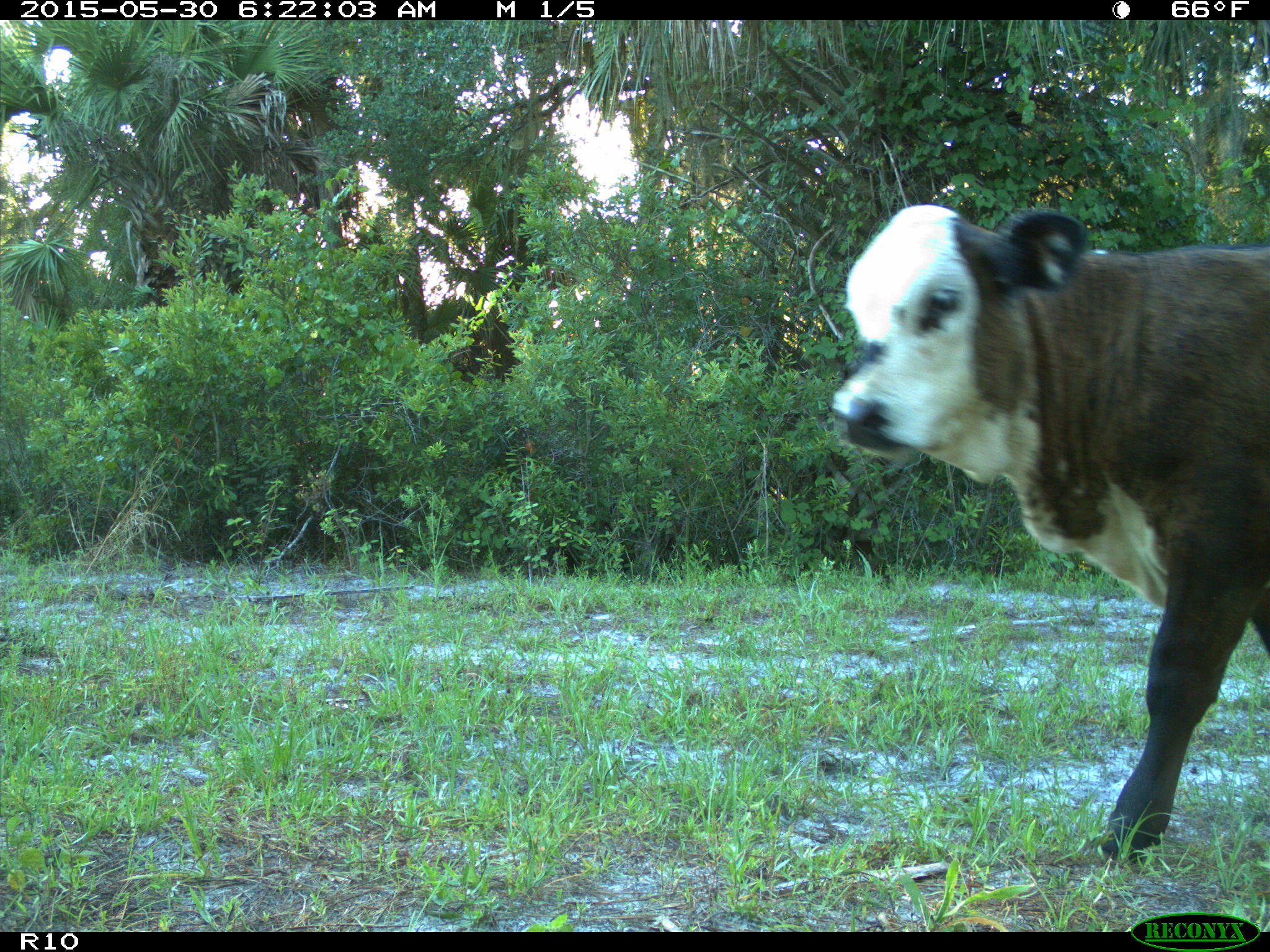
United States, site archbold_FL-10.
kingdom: Animalia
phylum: Chordata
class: Mammalia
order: Artiodactyla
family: Bovidae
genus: Bos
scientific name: Bos taurus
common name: domestic cow